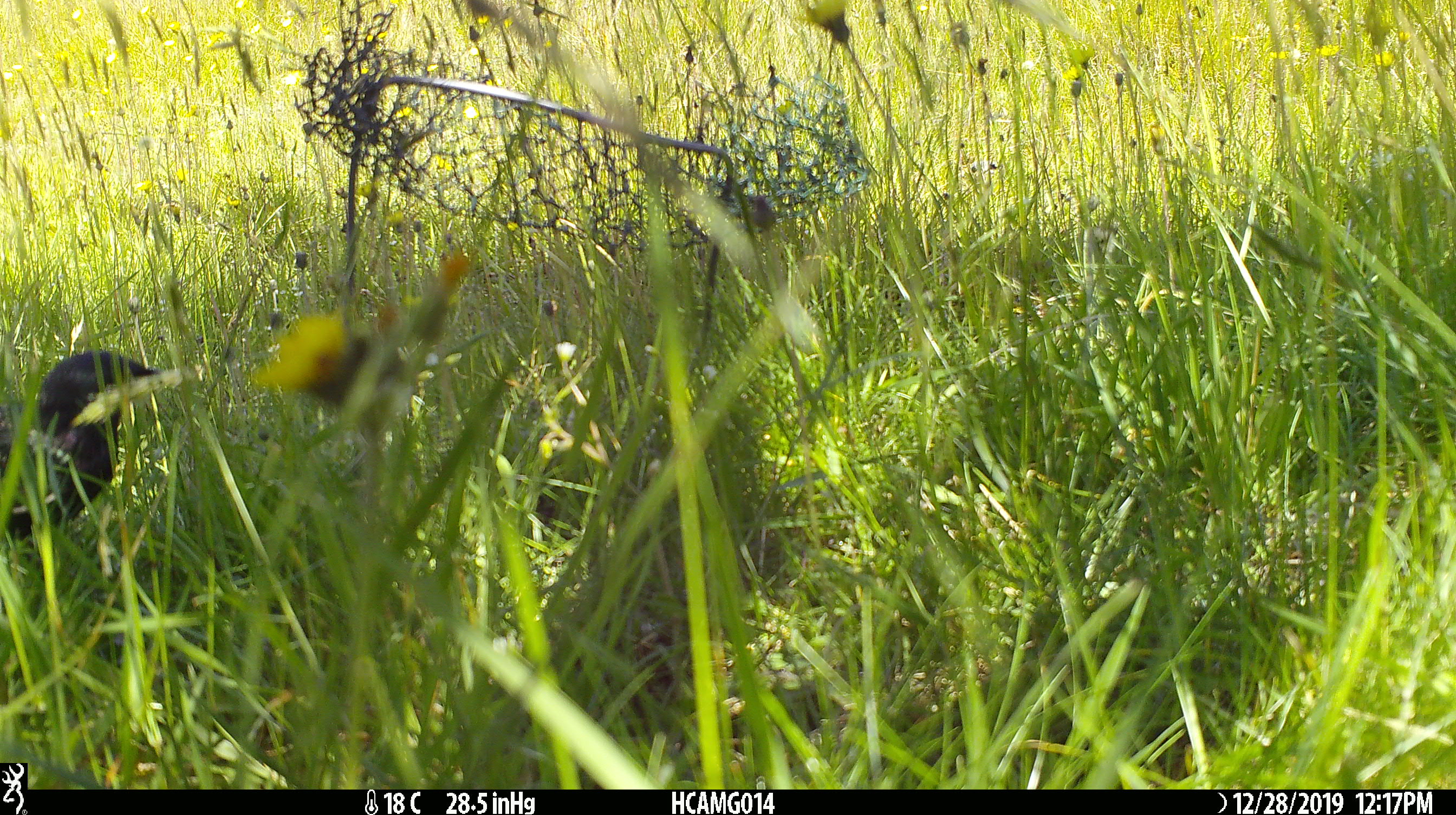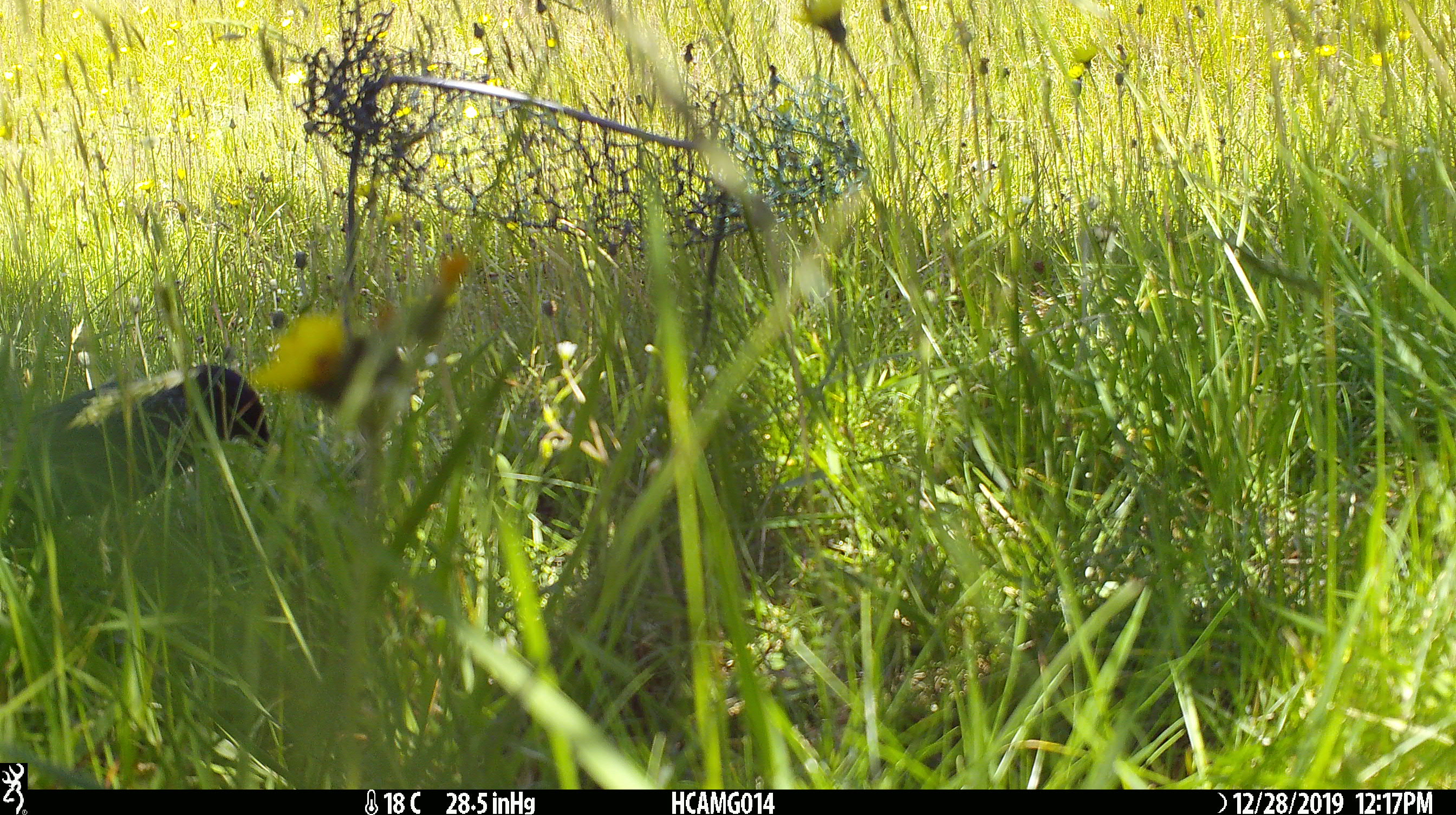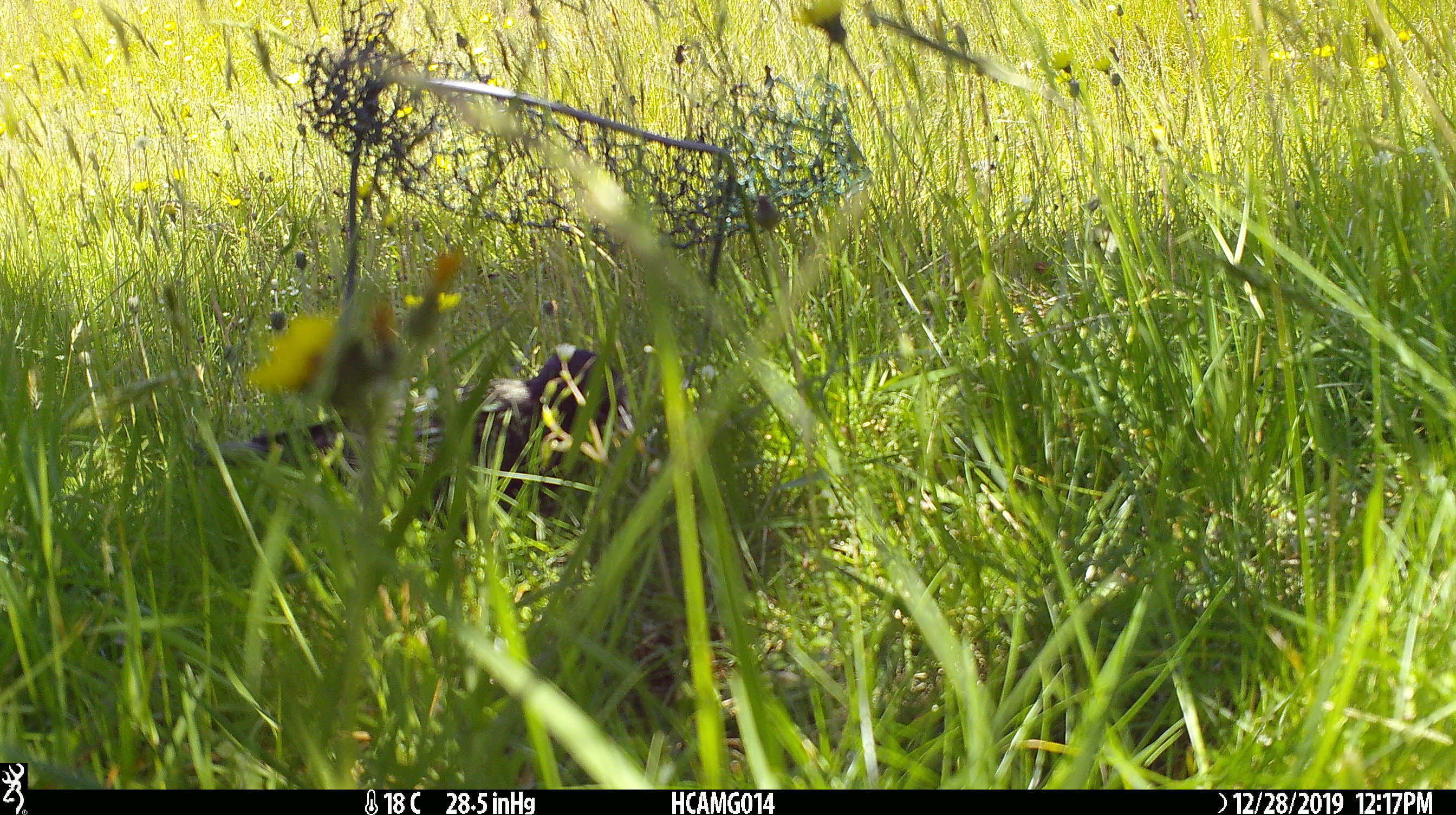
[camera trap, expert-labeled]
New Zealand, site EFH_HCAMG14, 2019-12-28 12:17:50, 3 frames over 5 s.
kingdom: Animalia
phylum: Chordata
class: Aves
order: Passeriformes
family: Sturnidae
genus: Sturnus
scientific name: Sturnus vulgaris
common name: european starling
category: starling